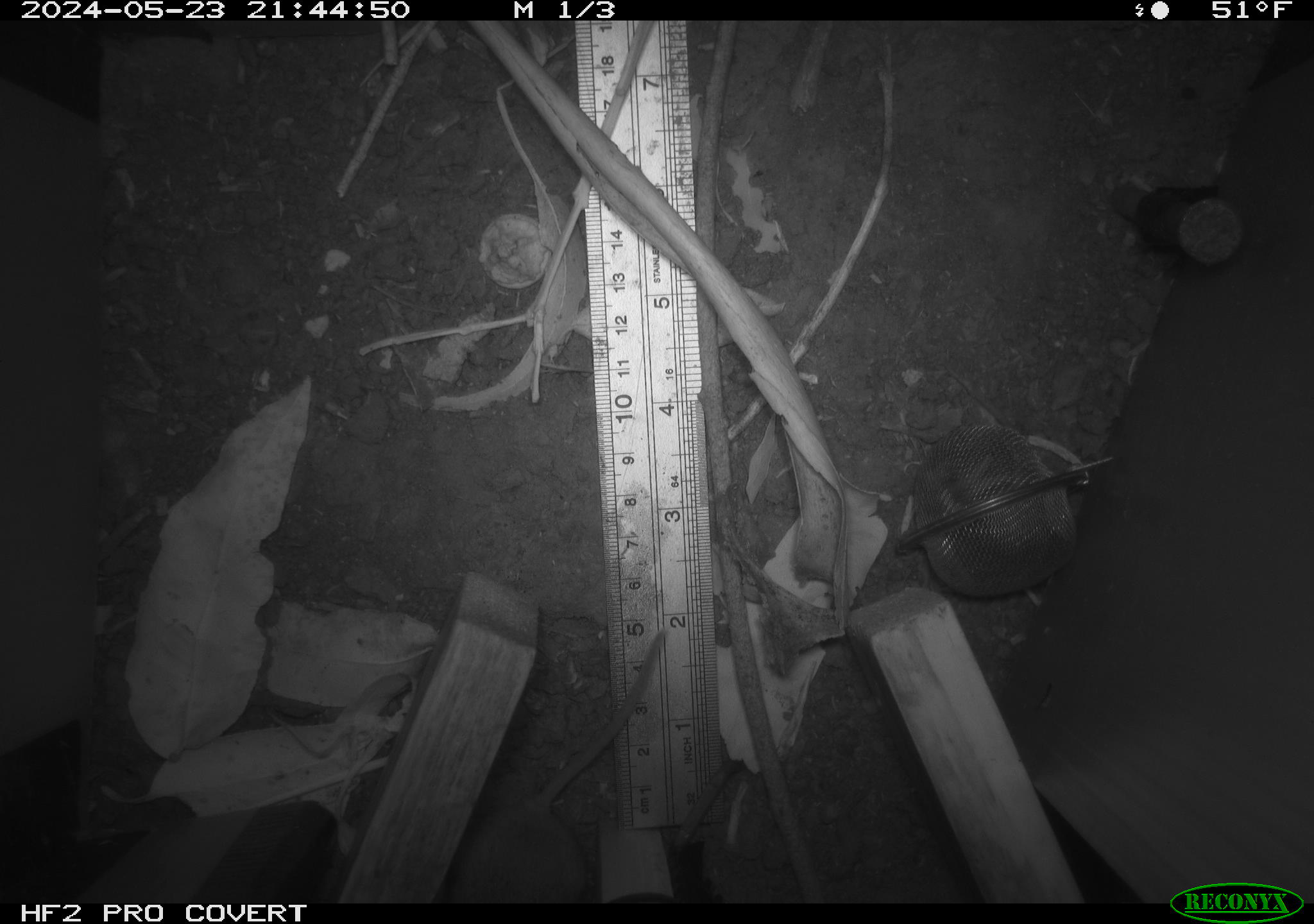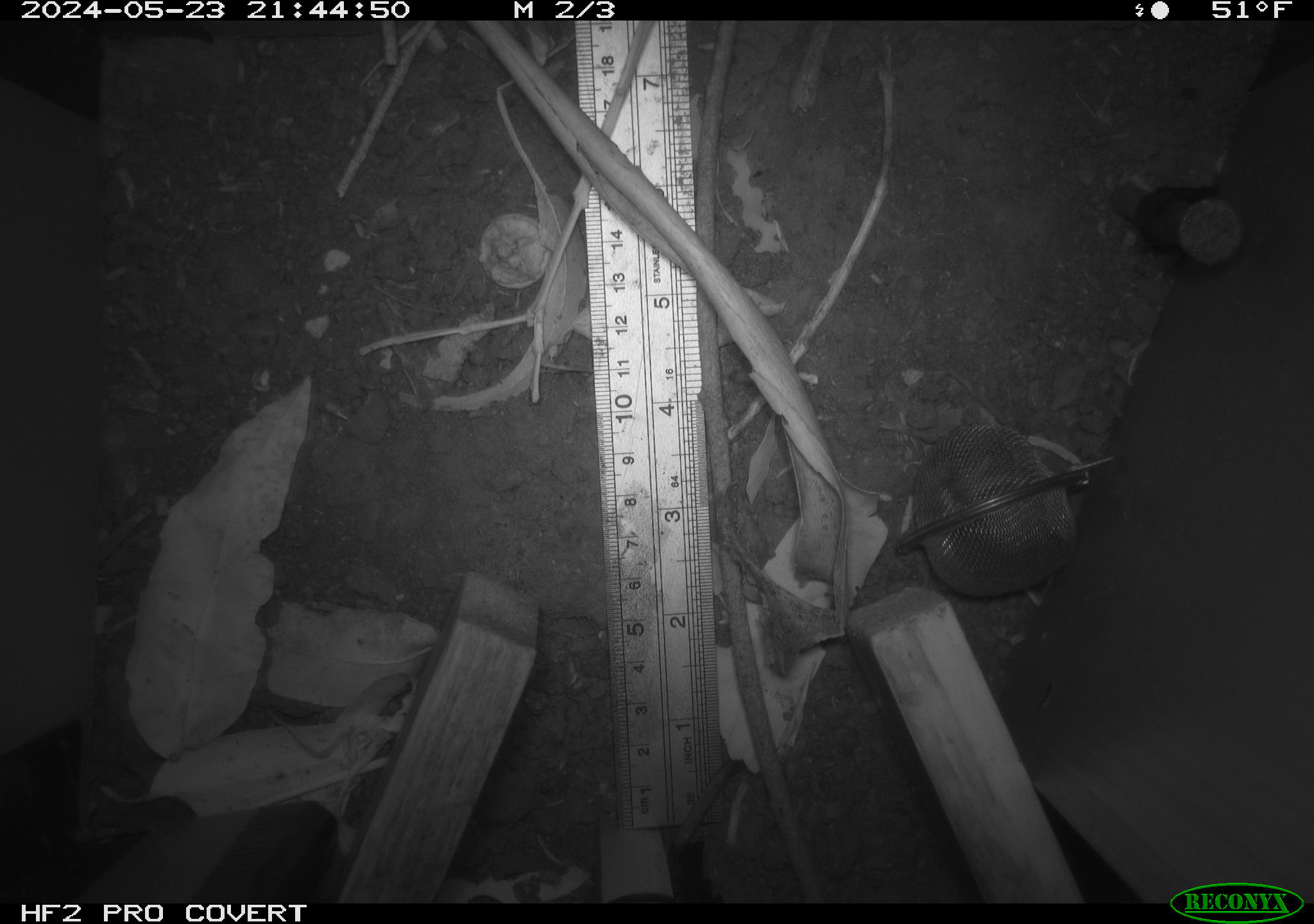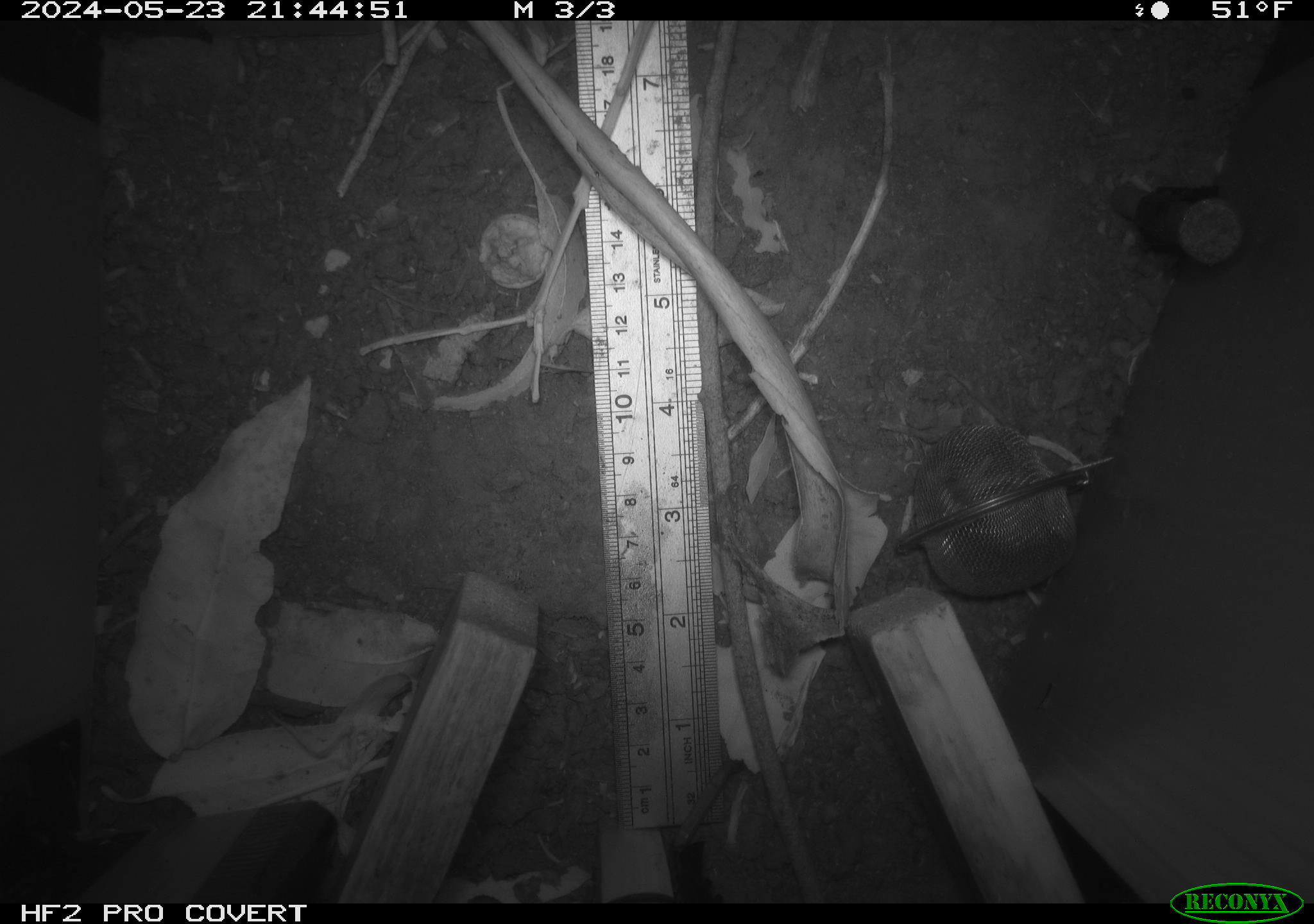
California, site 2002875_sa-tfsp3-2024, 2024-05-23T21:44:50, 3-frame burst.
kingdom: Animalia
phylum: Chordata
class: Mammalia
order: Rodentia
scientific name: Rodentia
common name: rodent